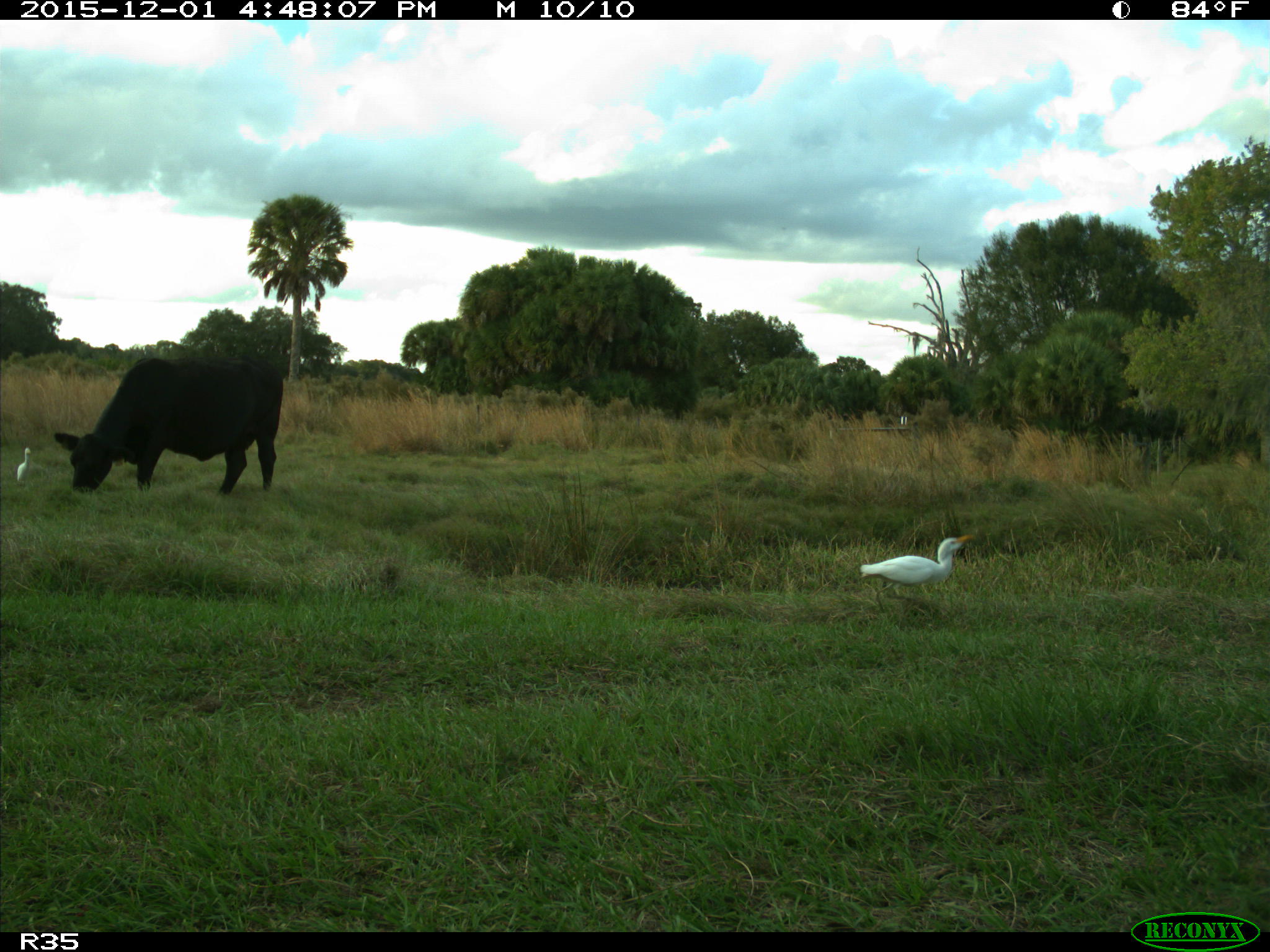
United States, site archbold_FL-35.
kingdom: Animalia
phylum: Chordata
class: Mammalia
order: Artiodactyla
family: Bovidae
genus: Bos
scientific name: Bos taurus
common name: domestic cow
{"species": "Bos taurus (domestic cow)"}